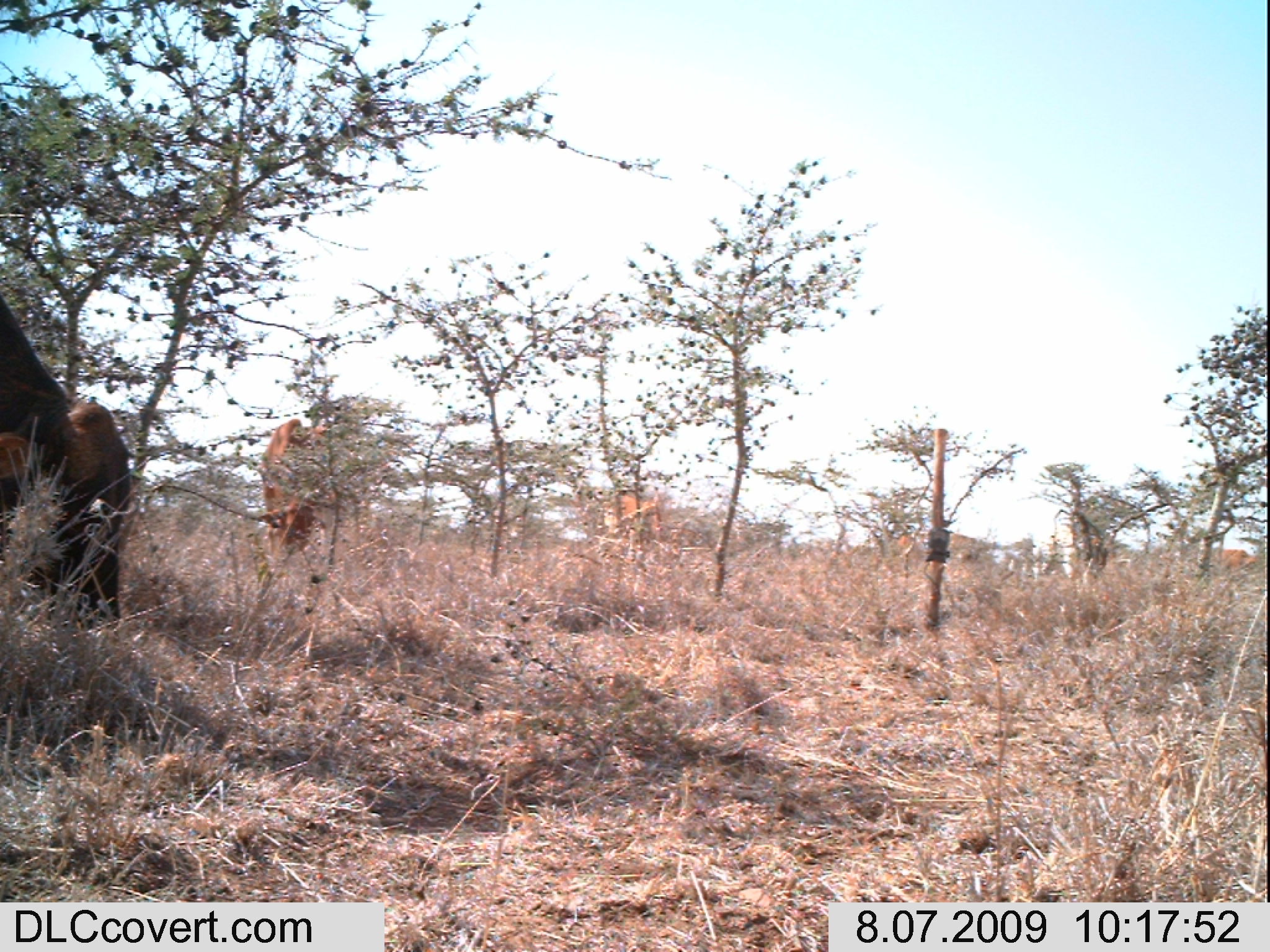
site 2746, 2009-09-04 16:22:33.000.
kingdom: Animalia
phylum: Chordata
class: Mammalia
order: Artiodactyla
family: Bovidae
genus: Bos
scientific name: Bos taurus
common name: domestic cattle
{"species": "Bos taurus (domestic cattle)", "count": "12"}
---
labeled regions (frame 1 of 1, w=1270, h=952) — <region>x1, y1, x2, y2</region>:
bos taurus: <region>0, 291, 129, 631</region>; <region>260, 412, 389, 556</region>; <region>575, 484, 671, 562</region>; <region>892, 526, 996, 589</region>; <region>1068, 530, 1135, 587</region>; <region>1211, 548, 1261, 592</region>